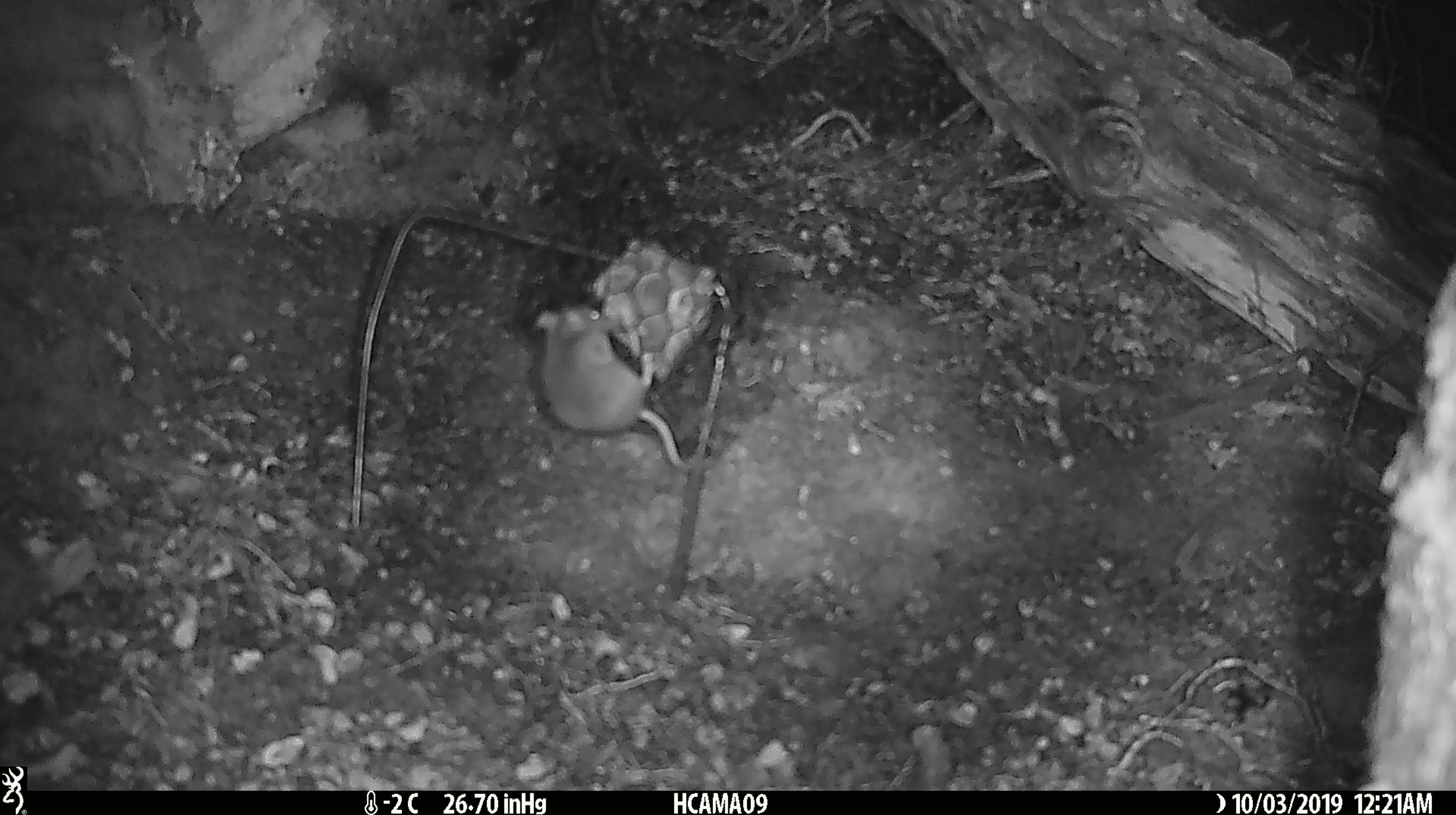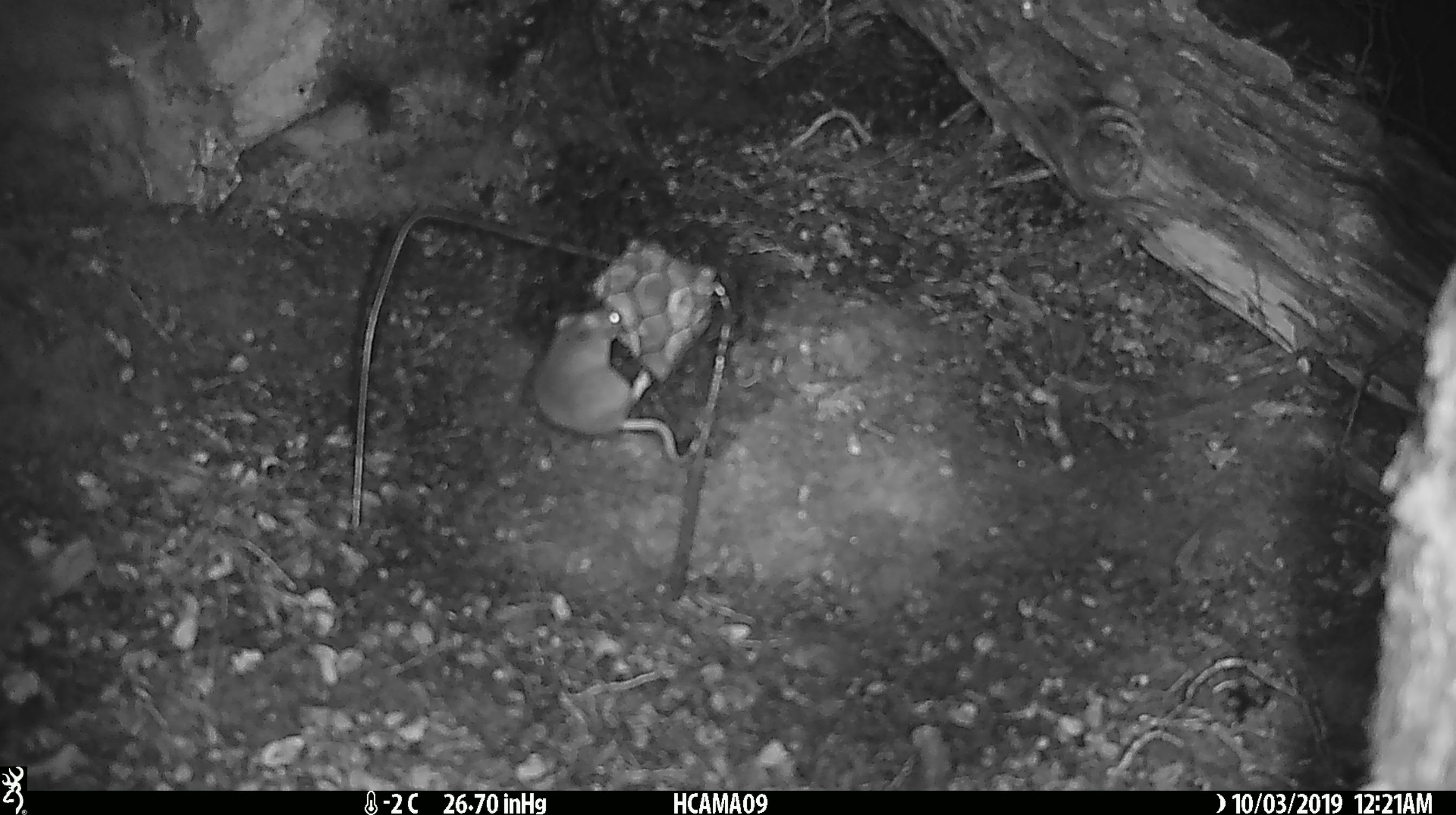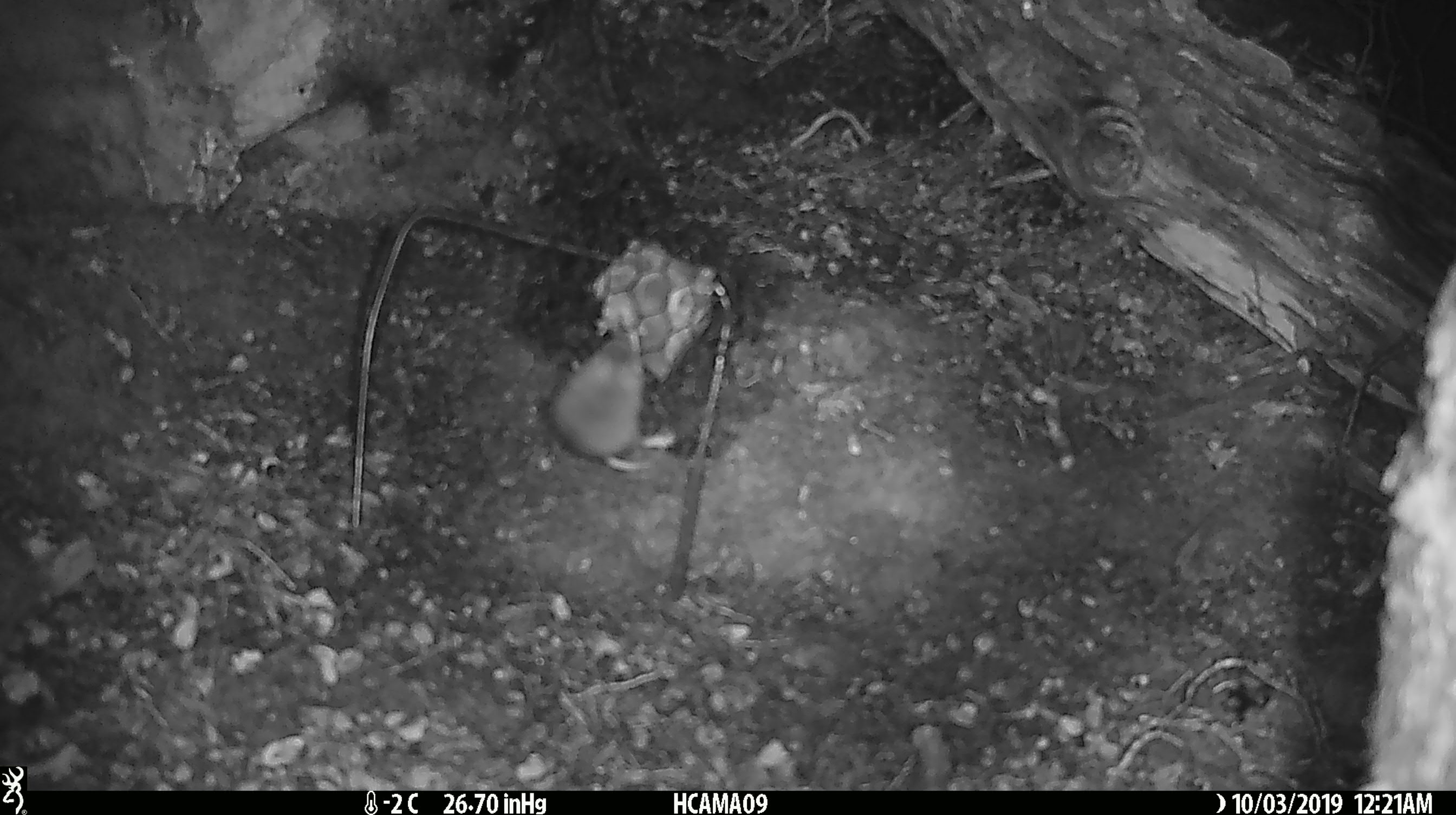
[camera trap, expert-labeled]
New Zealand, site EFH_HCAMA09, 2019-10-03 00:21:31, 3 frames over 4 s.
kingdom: Animalia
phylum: Chordata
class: Mammalia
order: Rodentia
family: Muridae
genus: Mus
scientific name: Mus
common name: mouse